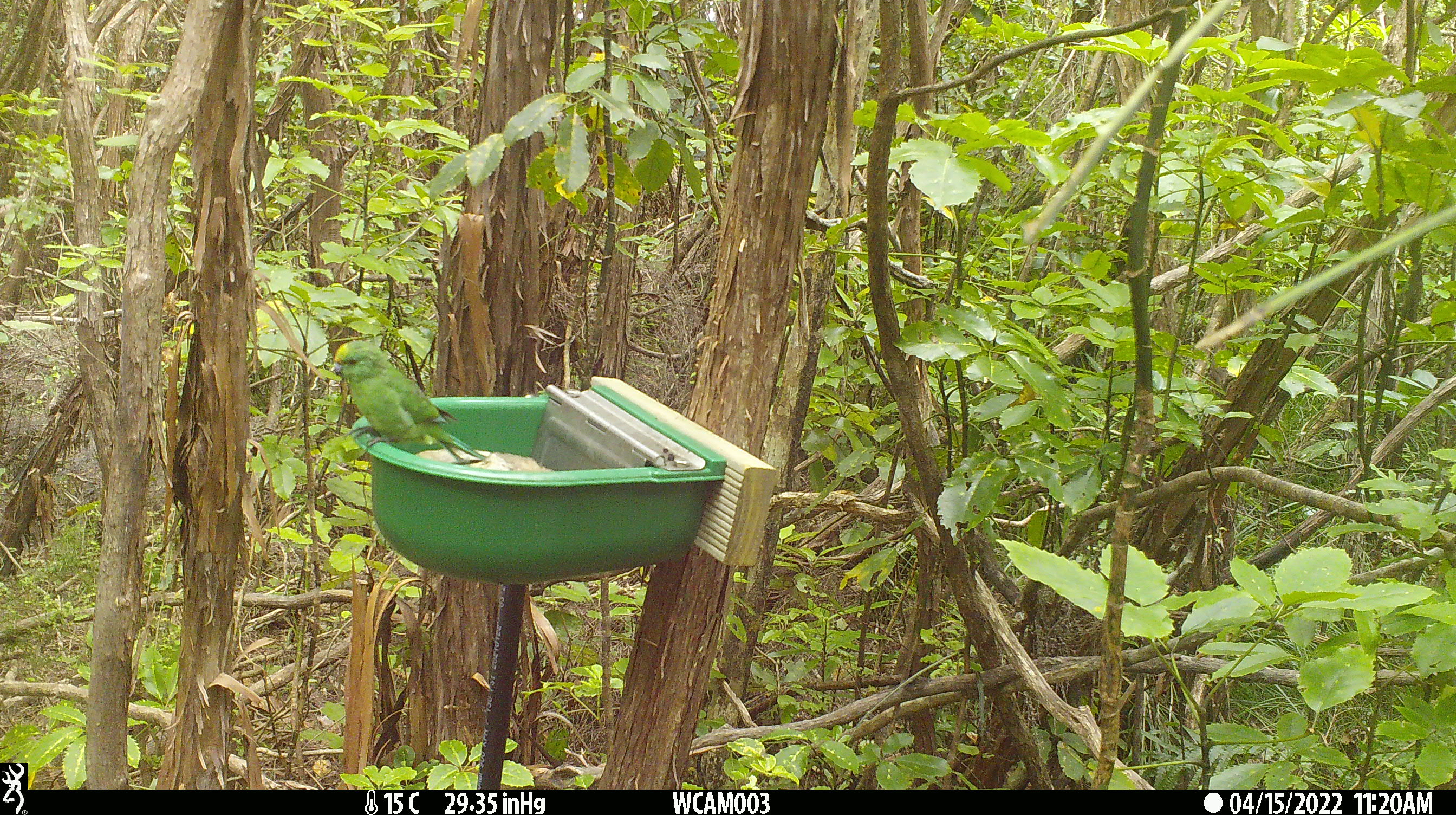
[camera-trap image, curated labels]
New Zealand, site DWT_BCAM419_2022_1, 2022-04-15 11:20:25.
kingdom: Animalia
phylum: Chordata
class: Aves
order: Psittaciformes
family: Psittaculidae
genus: Cyanoramphus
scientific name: Cyanoramphus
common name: parakeet